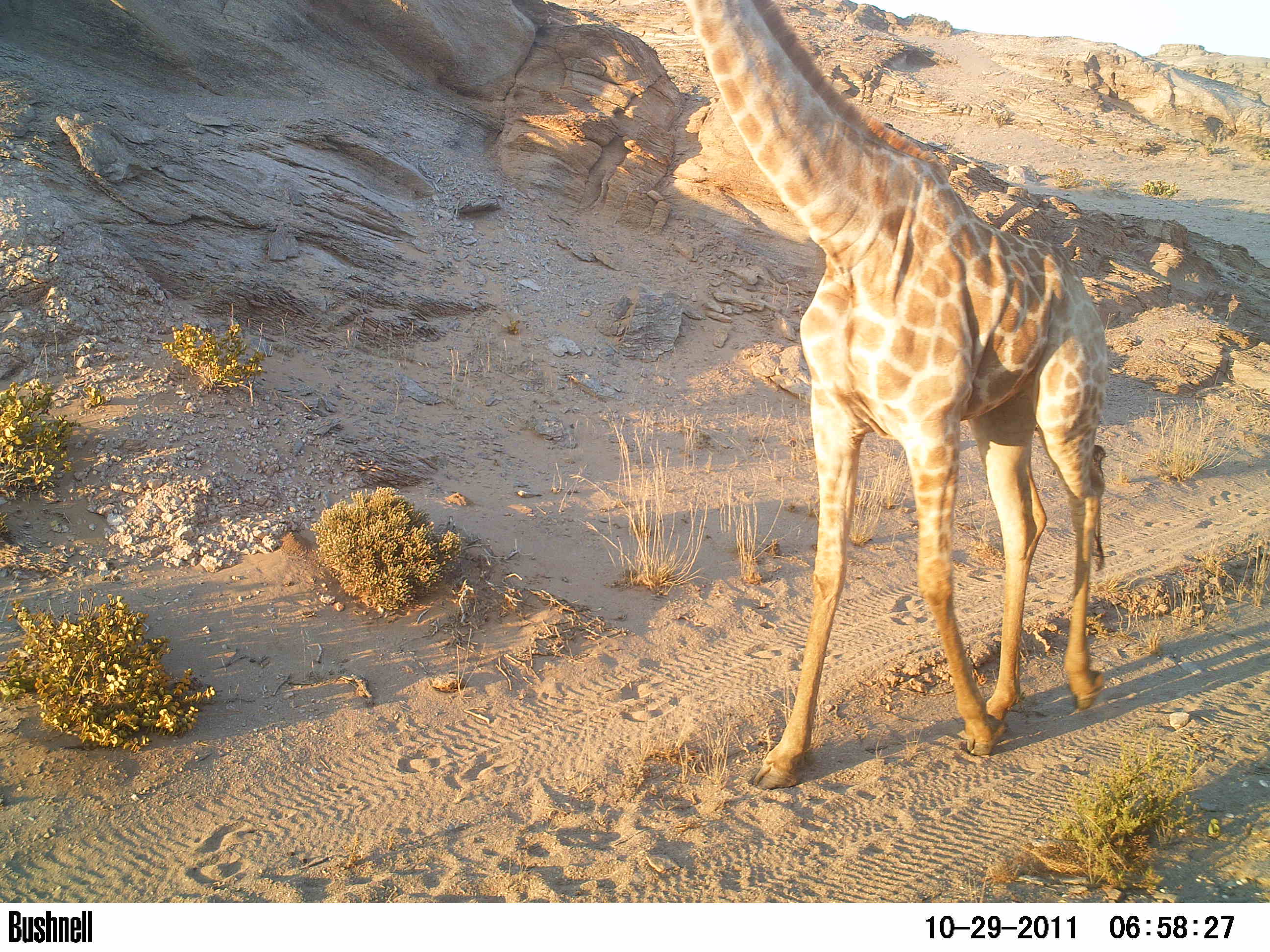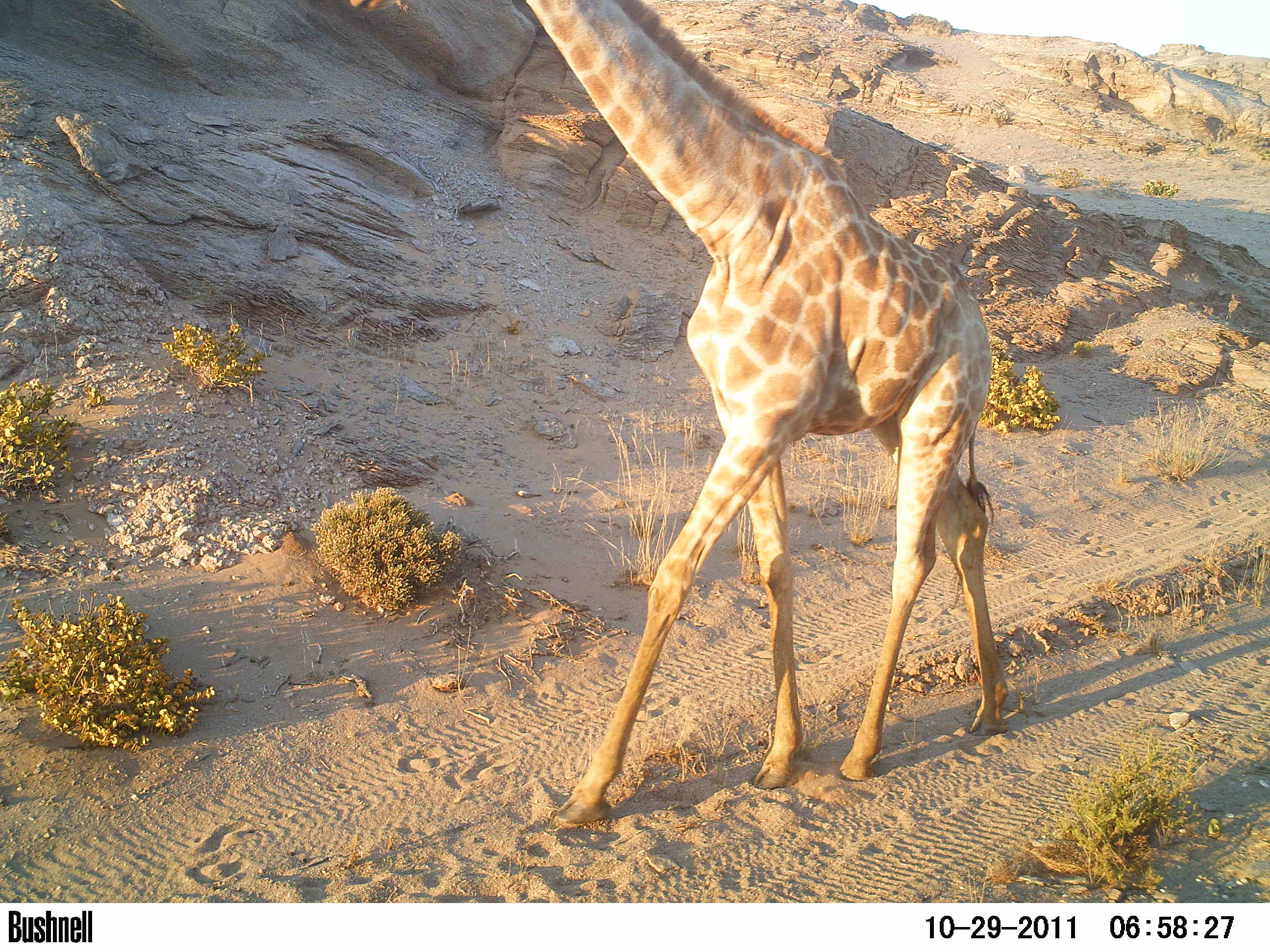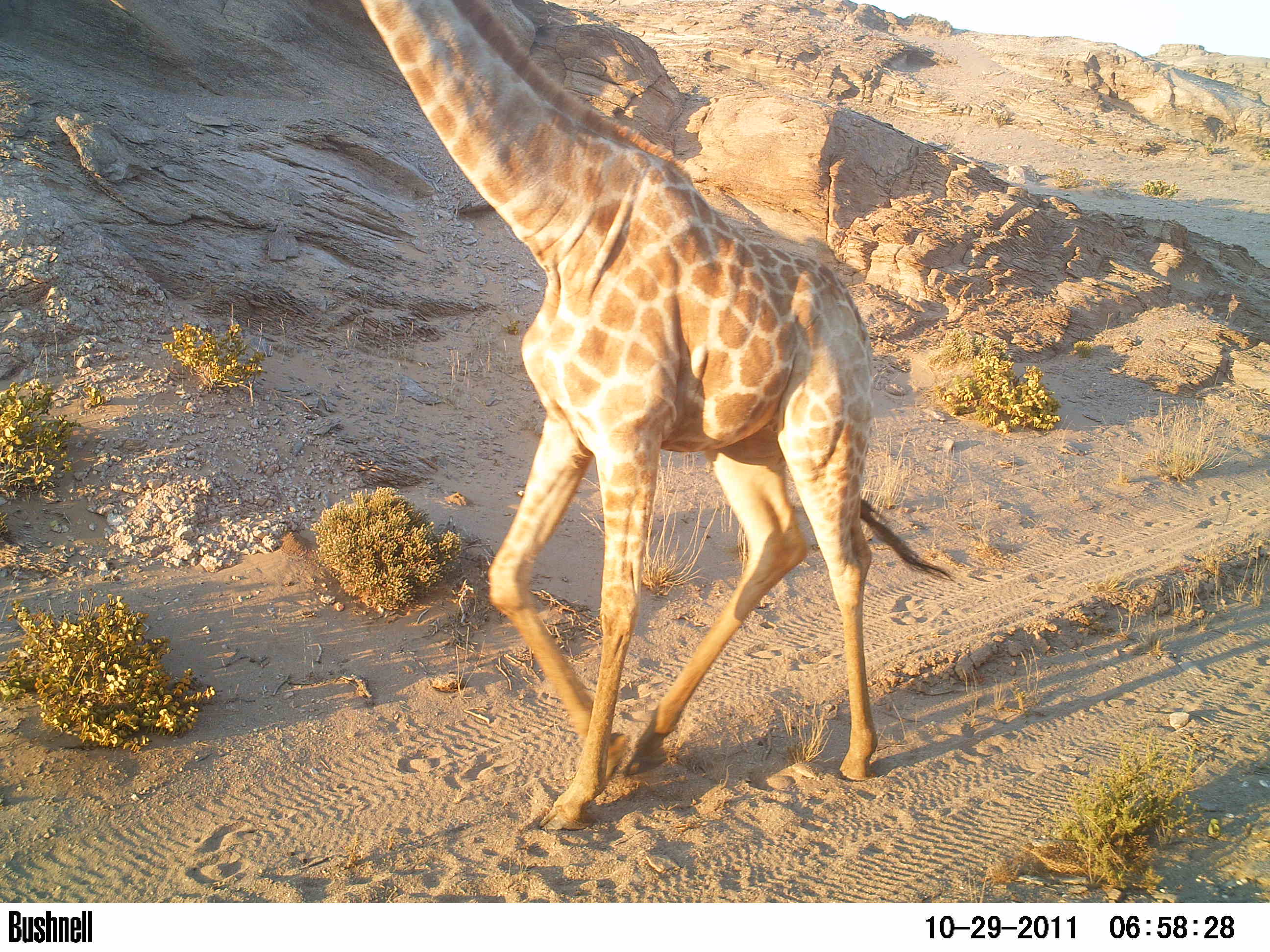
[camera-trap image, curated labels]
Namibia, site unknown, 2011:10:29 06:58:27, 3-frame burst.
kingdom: Animalia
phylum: Chordata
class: Mammalia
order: Artiodactyla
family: Giraffidae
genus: Giraffa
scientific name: Giraffa camelopardalis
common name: giraffe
Giraffa camelopardalis (giraffe).